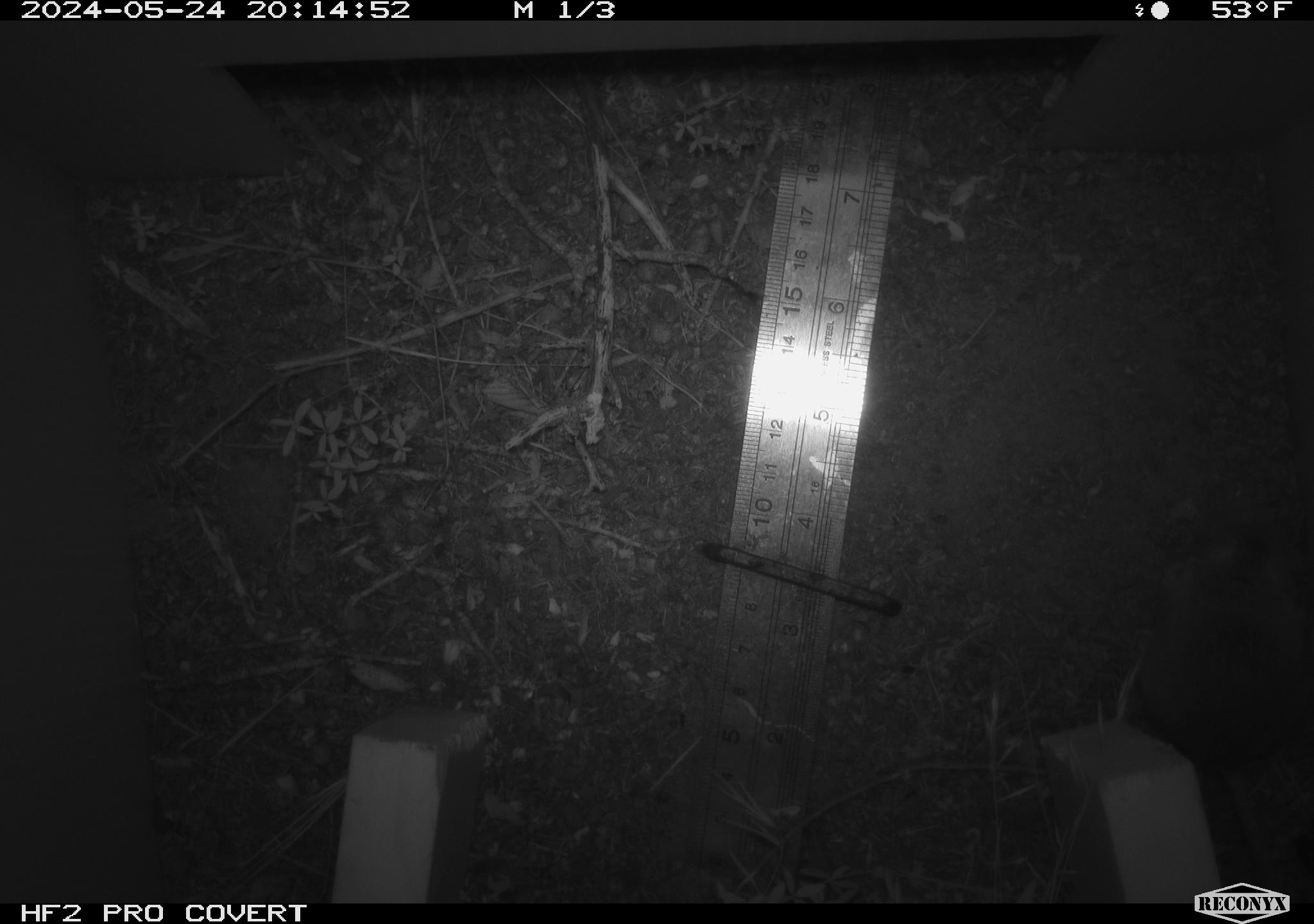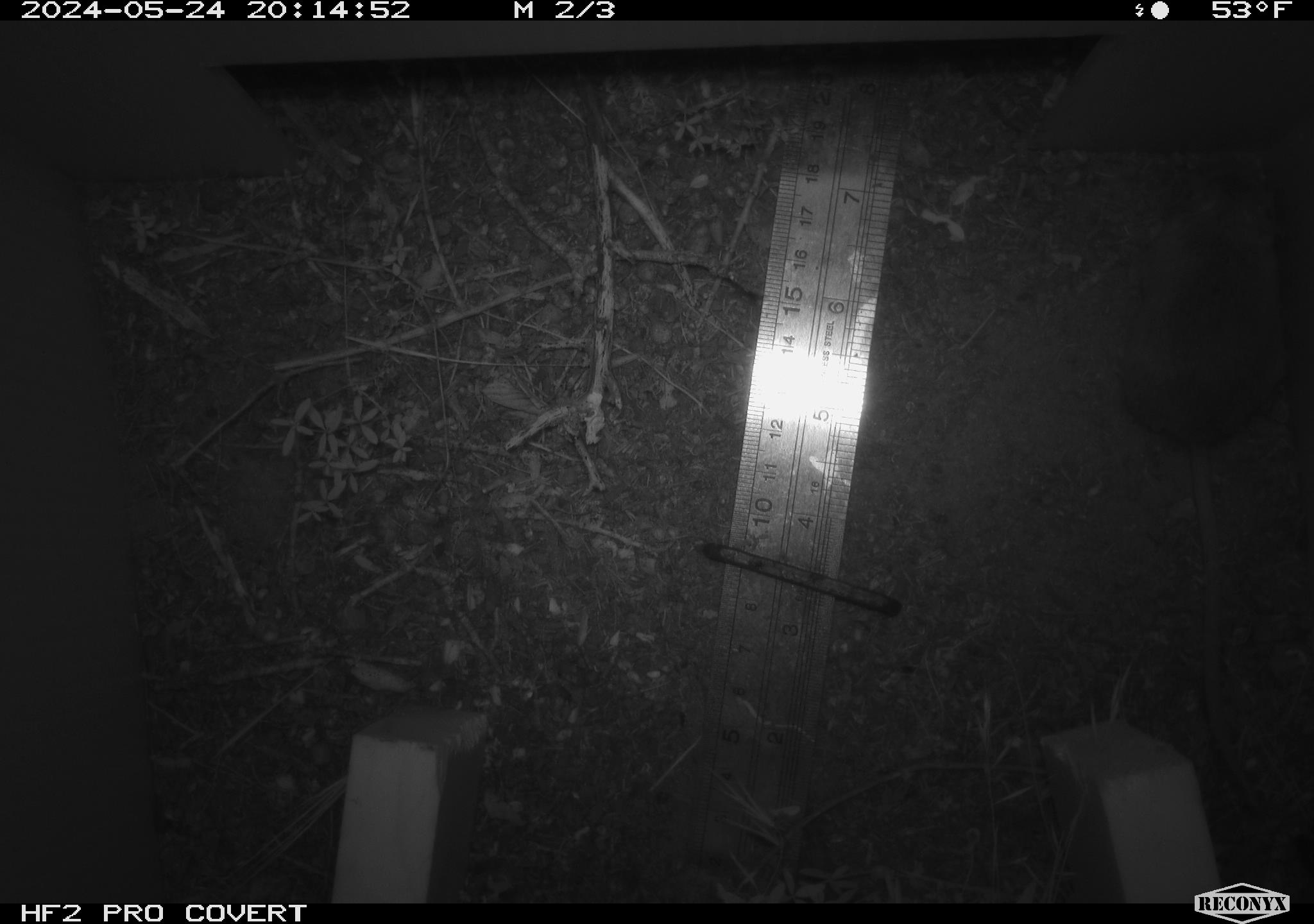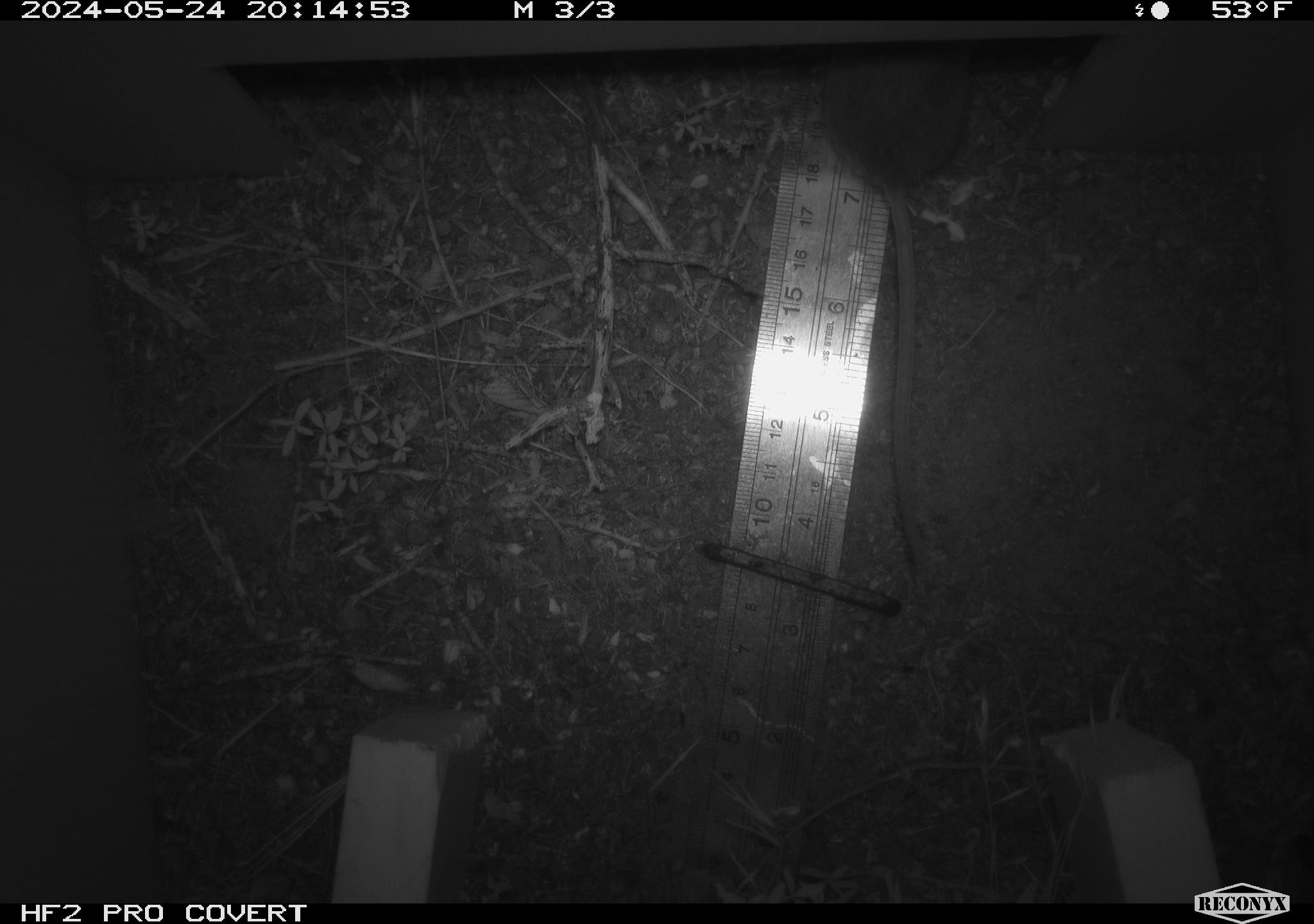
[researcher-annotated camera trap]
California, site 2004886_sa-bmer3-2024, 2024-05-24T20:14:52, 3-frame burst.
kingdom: Animalia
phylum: Chordata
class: Mammalia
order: Rodentia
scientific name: Rodentia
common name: mouse species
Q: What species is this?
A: Mouse species (Rodentia).